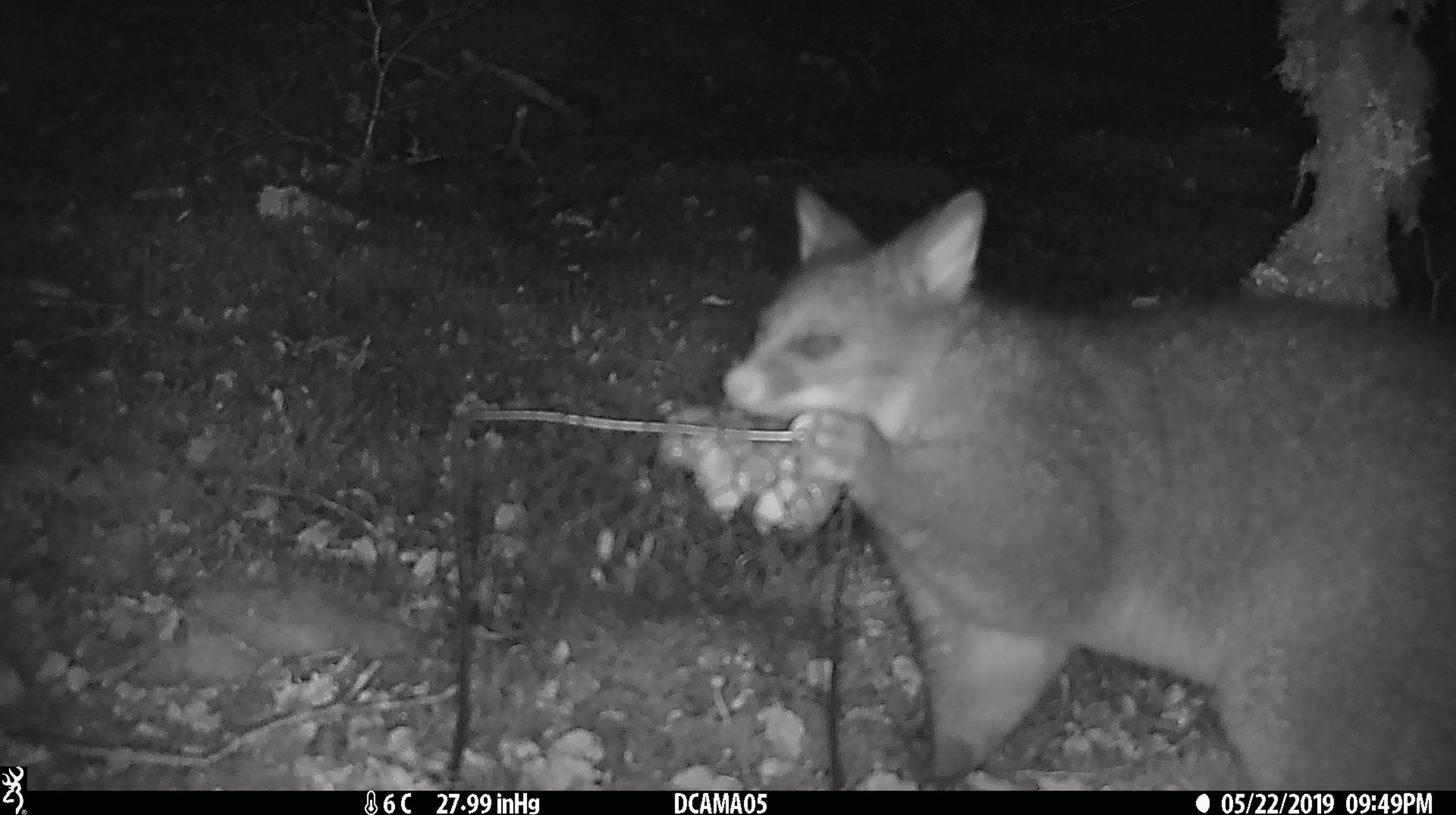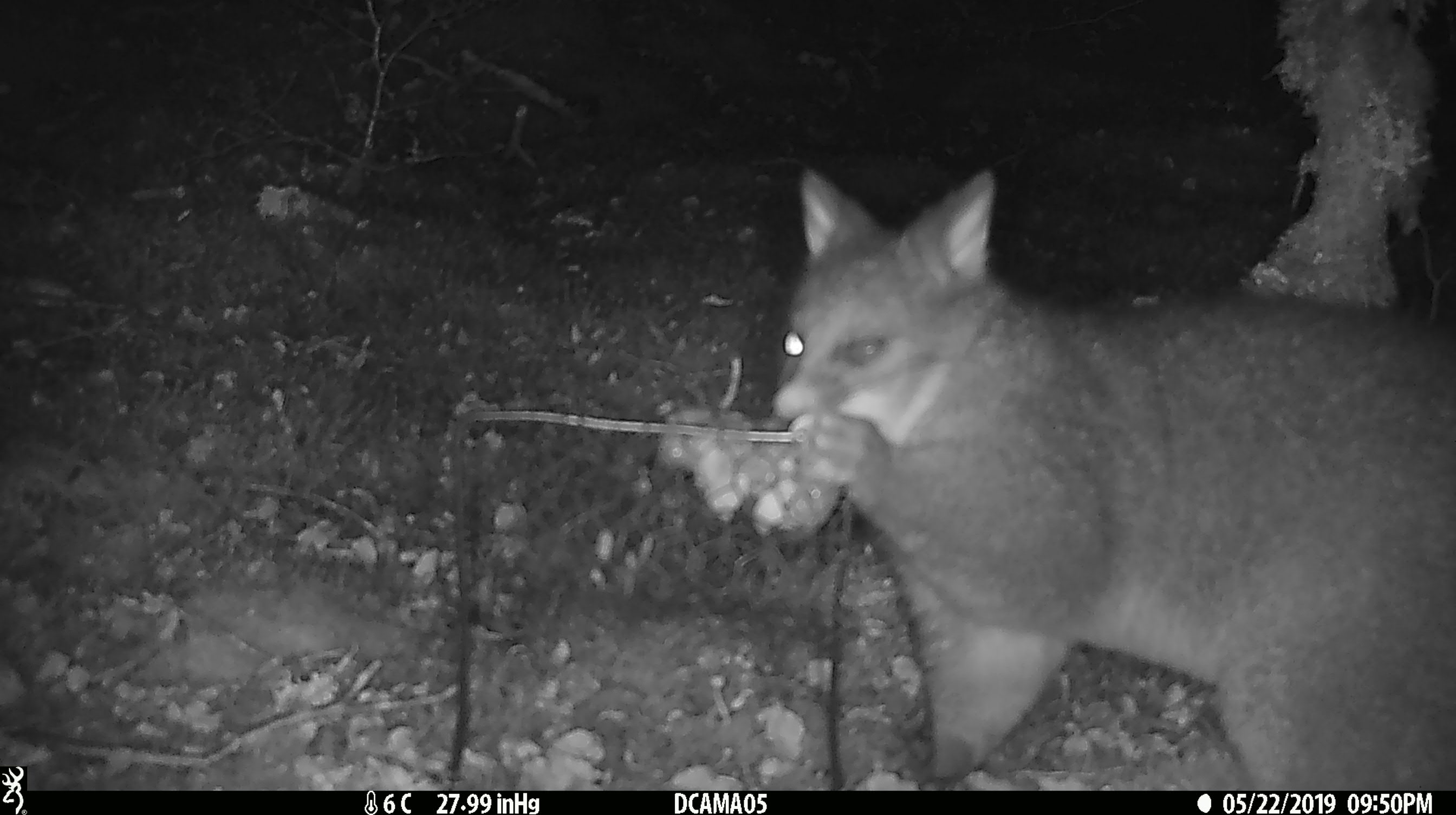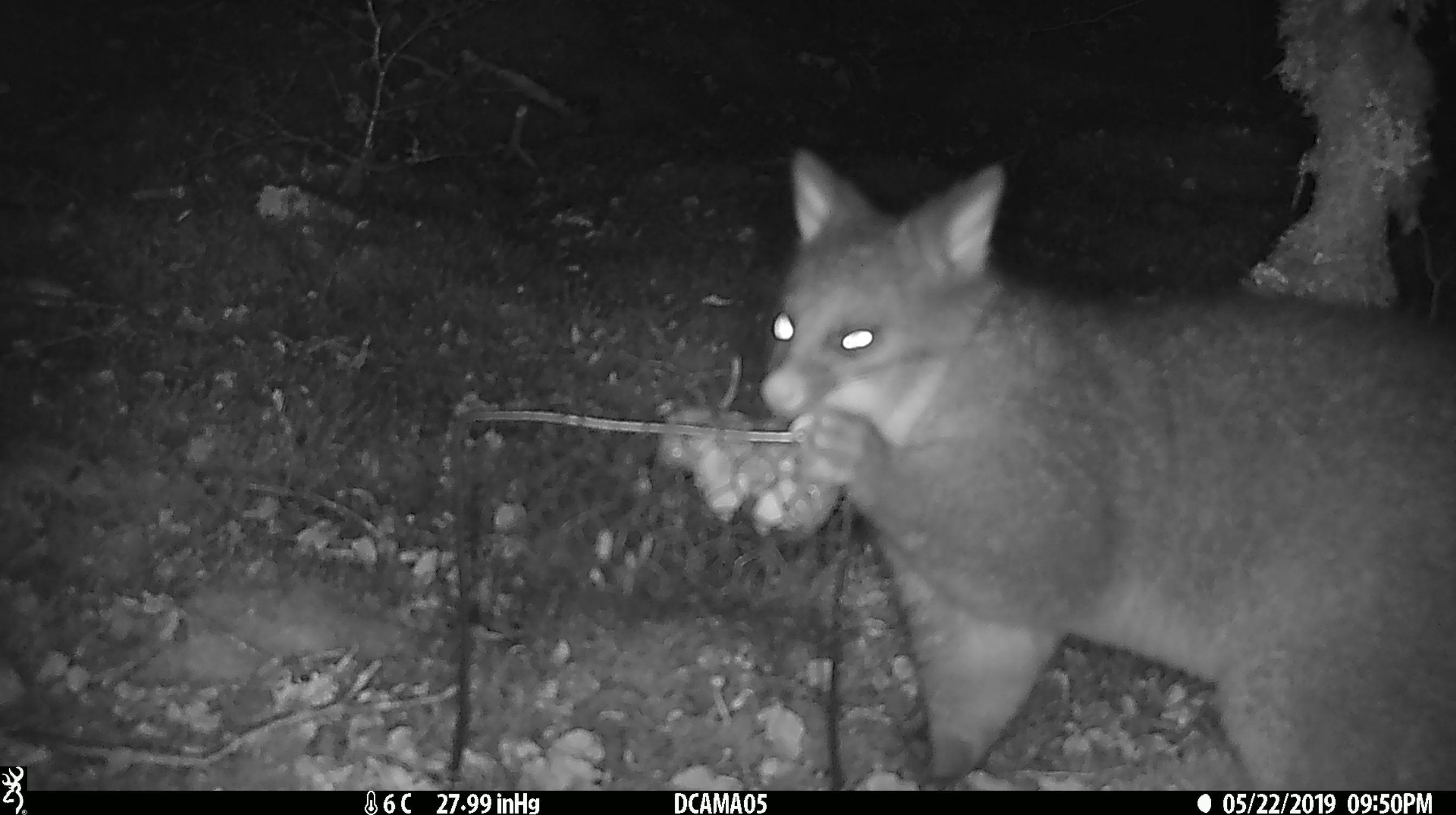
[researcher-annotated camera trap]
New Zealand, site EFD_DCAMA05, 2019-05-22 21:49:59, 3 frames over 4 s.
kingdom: Animalia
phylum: Chordata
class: Mammalia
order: Diprotodontia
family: Phalangeridae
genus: Trichosurus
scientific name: Trichosurus vulpecula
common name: common brushtail possum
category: possum